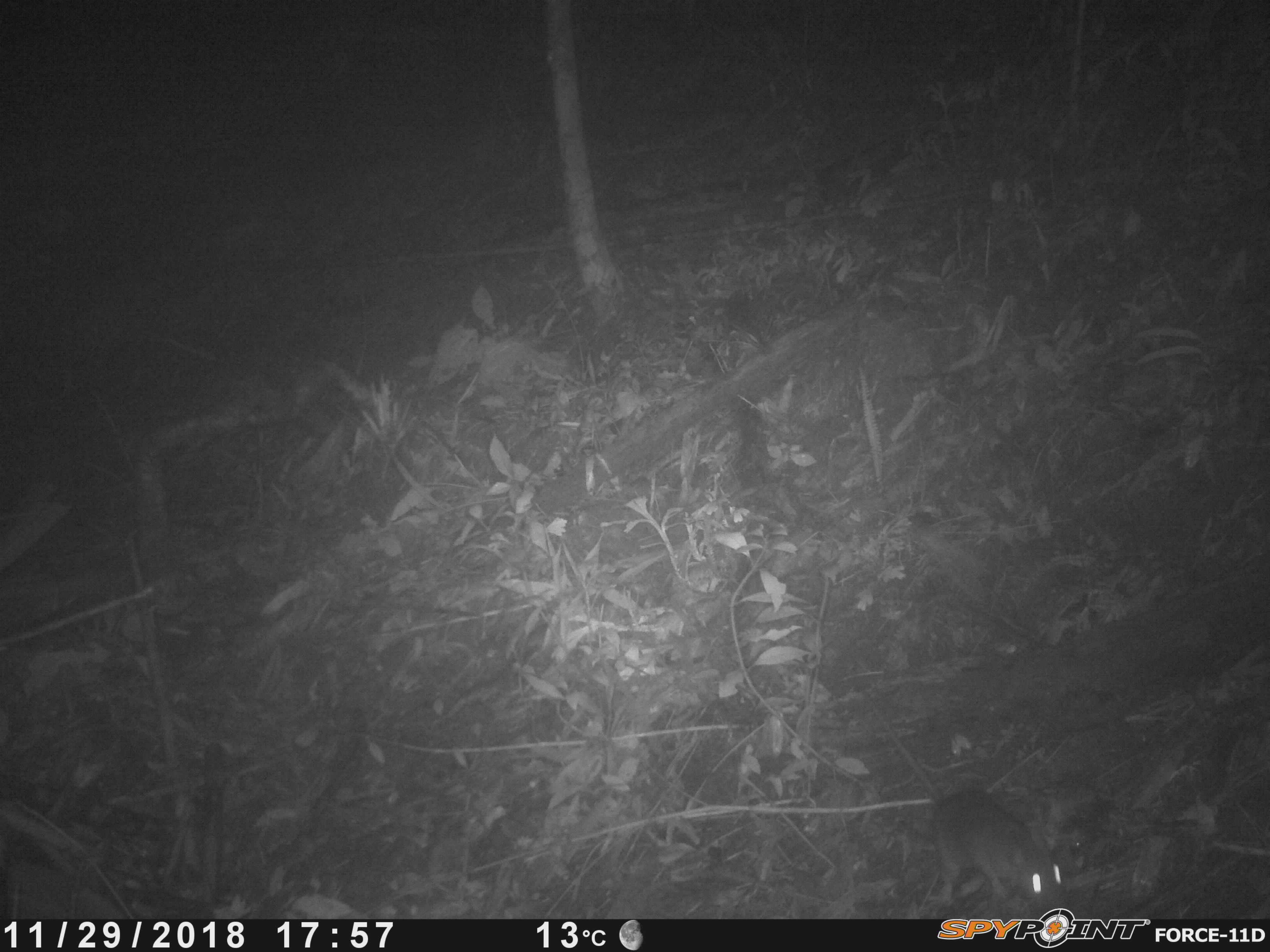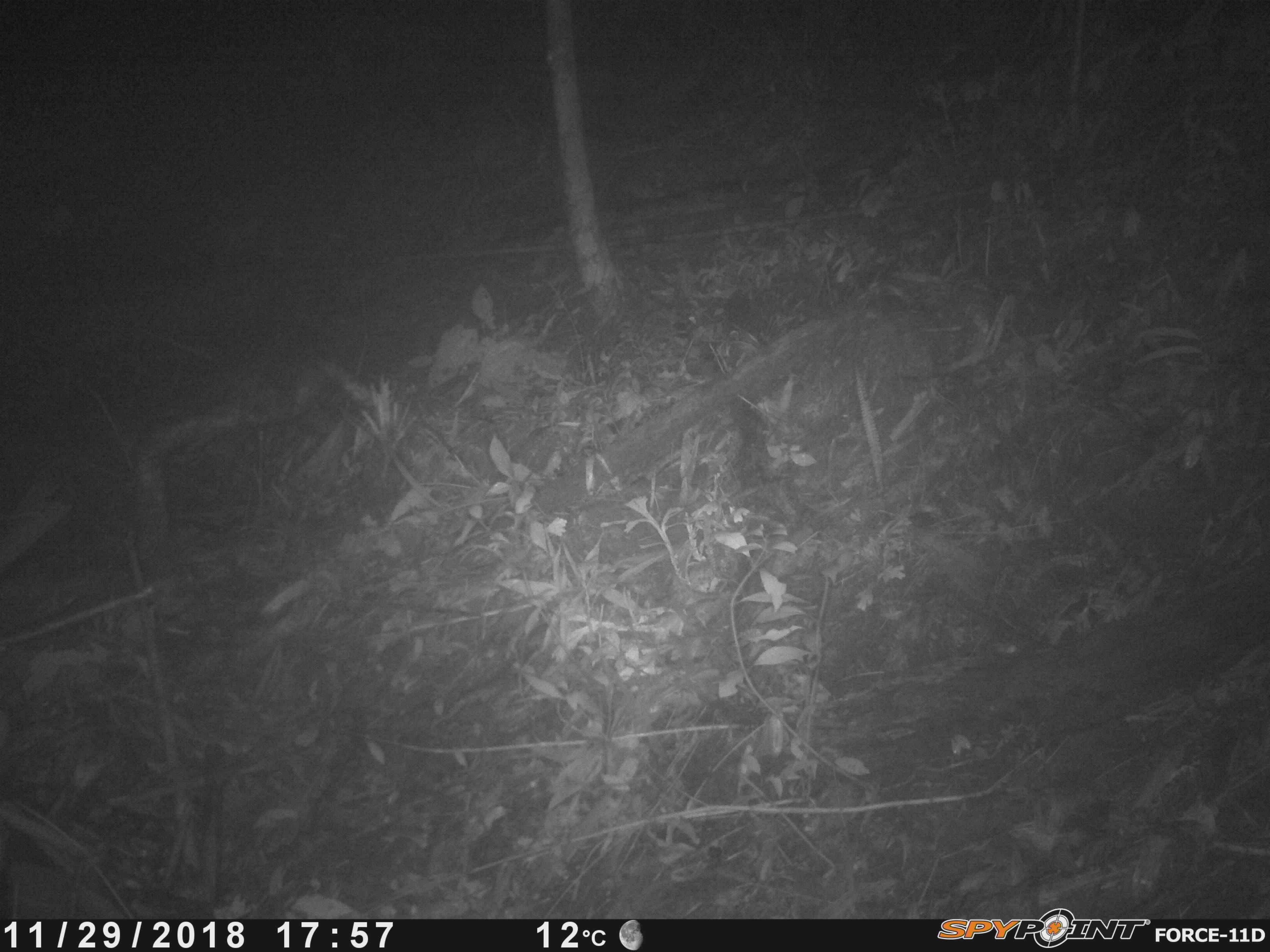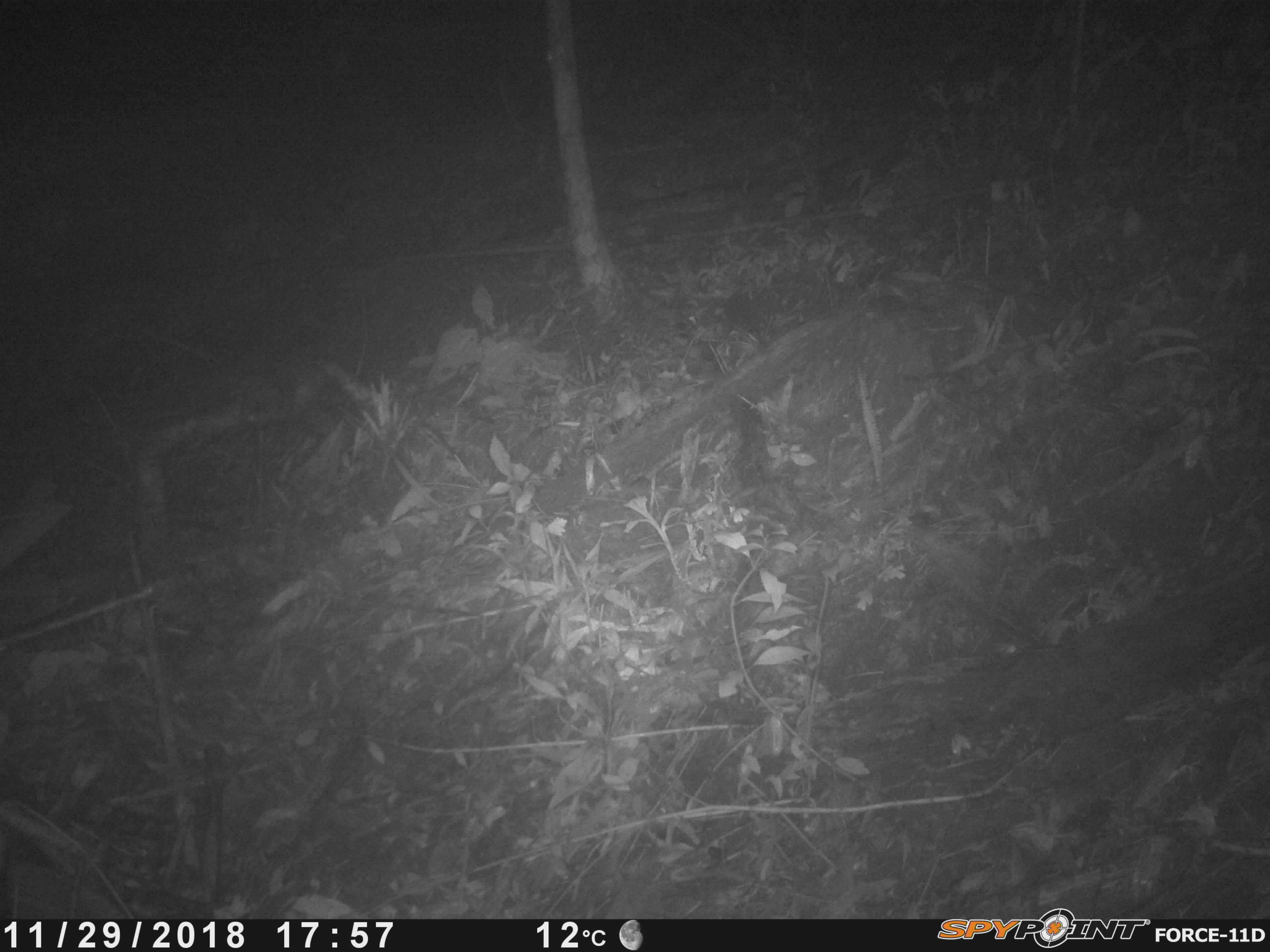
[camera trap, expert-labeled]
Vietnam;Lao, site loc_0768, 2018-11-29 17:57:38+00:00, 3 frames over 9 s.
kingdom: Animalia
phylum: Chordata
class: Mammalia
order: Rodentia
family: Muridae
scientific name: Muridae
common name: old-world mice and rats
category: unidentified murid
Unidentified murid (old-world mice and rats) (Muridae). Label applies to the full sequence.